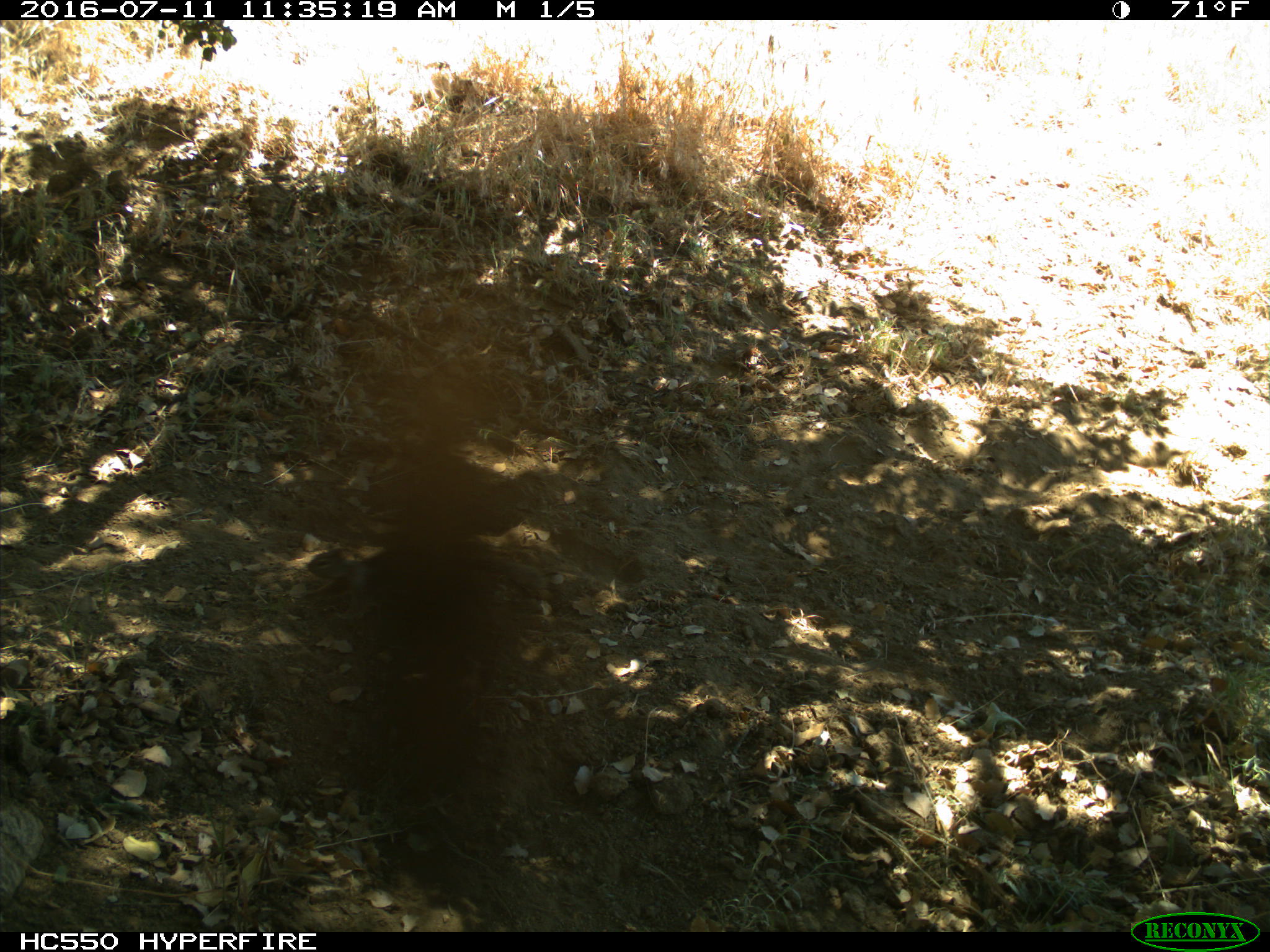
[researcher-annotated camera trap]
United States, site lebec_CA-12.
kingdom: Animalia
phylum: Chordata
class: Mammalia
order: Rodentia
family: Sciuridae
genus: Otospermophilus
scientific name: Otospermophilus beecheyi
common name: california ground squirrel